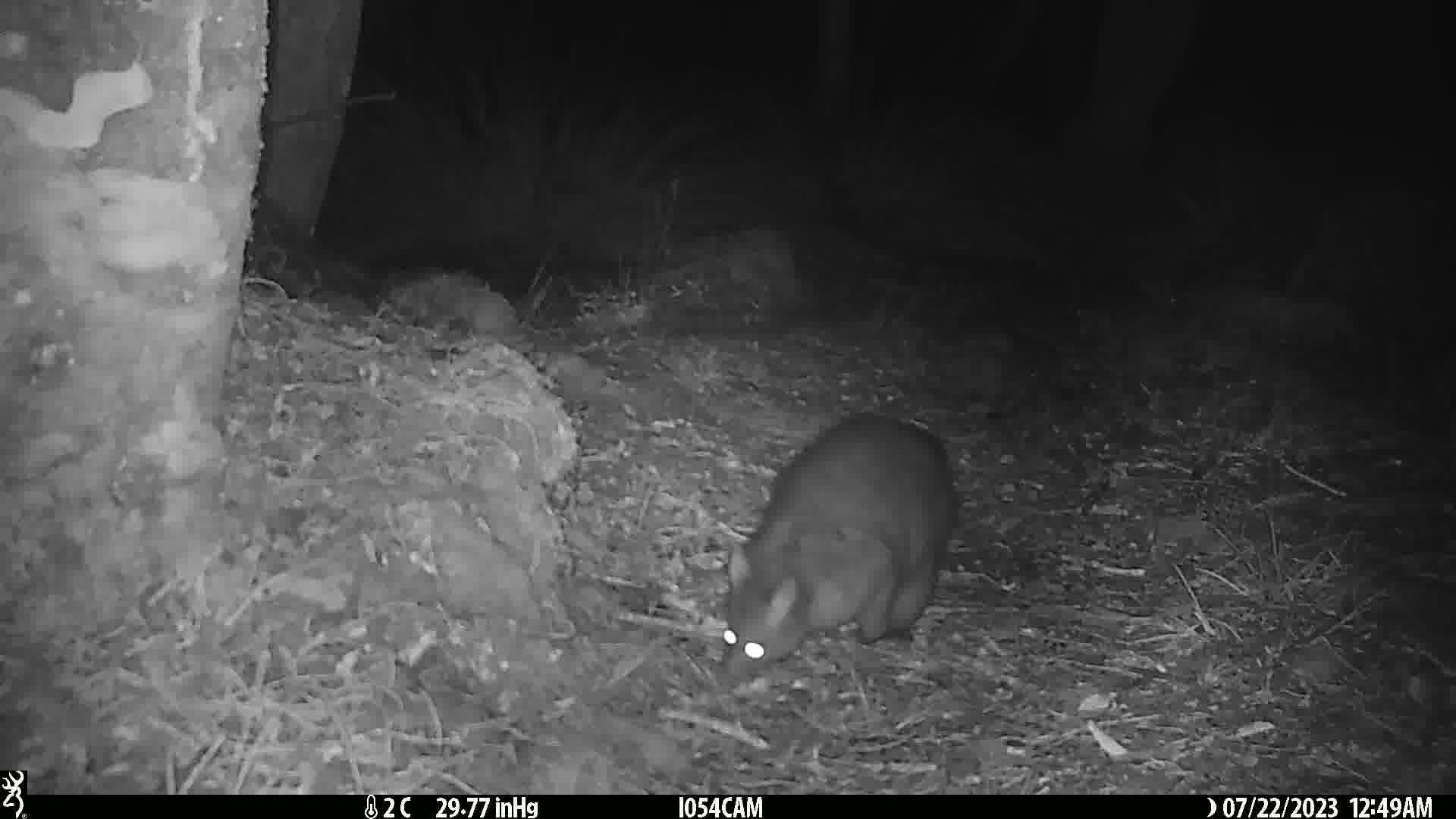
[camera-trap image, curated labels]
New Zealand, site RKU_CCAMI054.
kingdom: Animalia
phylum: Chordata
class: Mammalia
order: Diprotodontia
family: Phalangeridae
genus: Trichosurus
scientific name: Trichosurus vulpecula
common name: common brushtail possum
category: possum